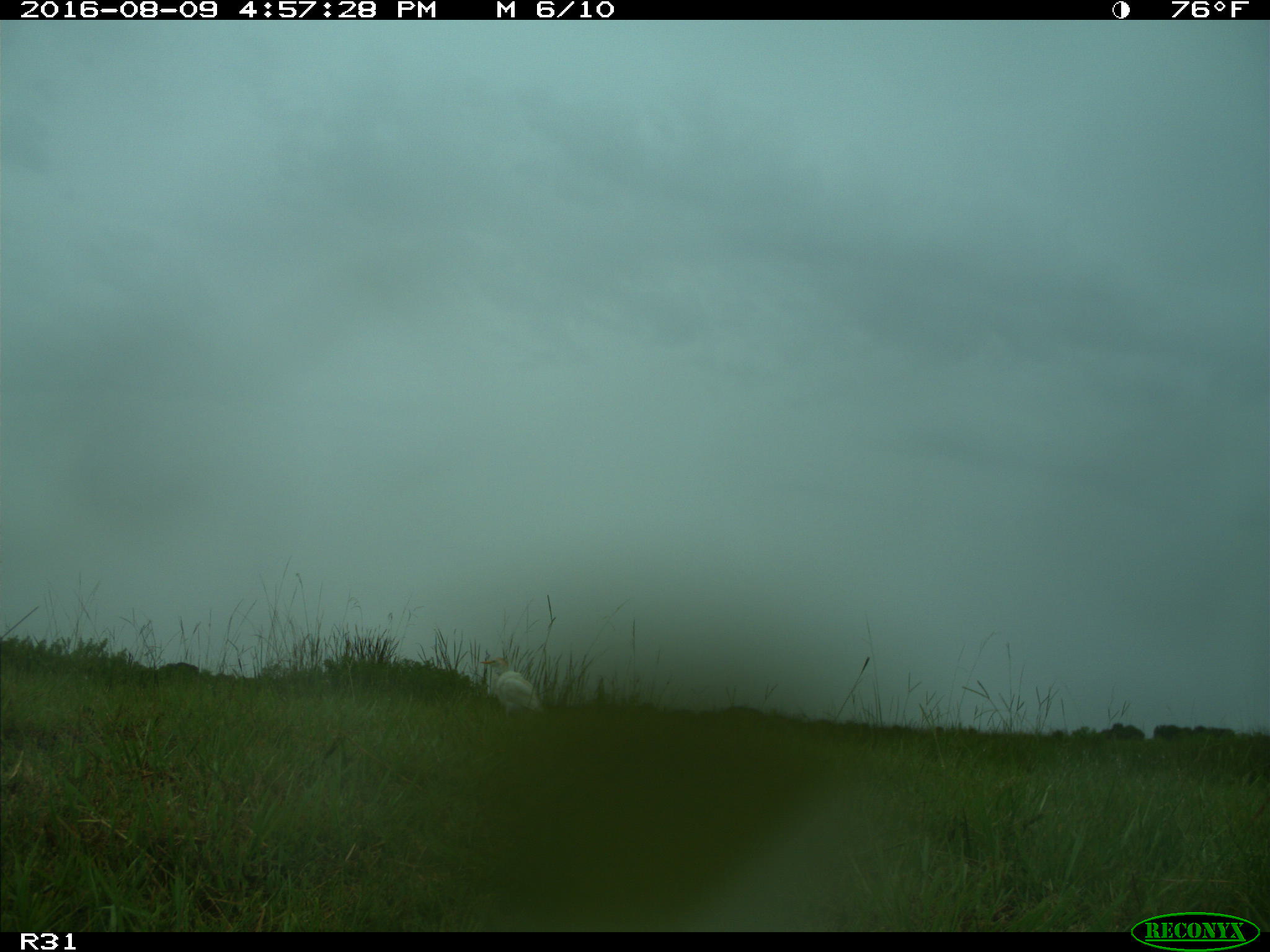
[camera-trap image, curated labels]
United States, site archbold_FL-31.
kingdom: Animalia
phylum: Chordata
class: Aves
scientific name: Aves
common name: birds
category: unidentified bird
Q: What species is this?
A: Unidentified bird (birds) (Aves).